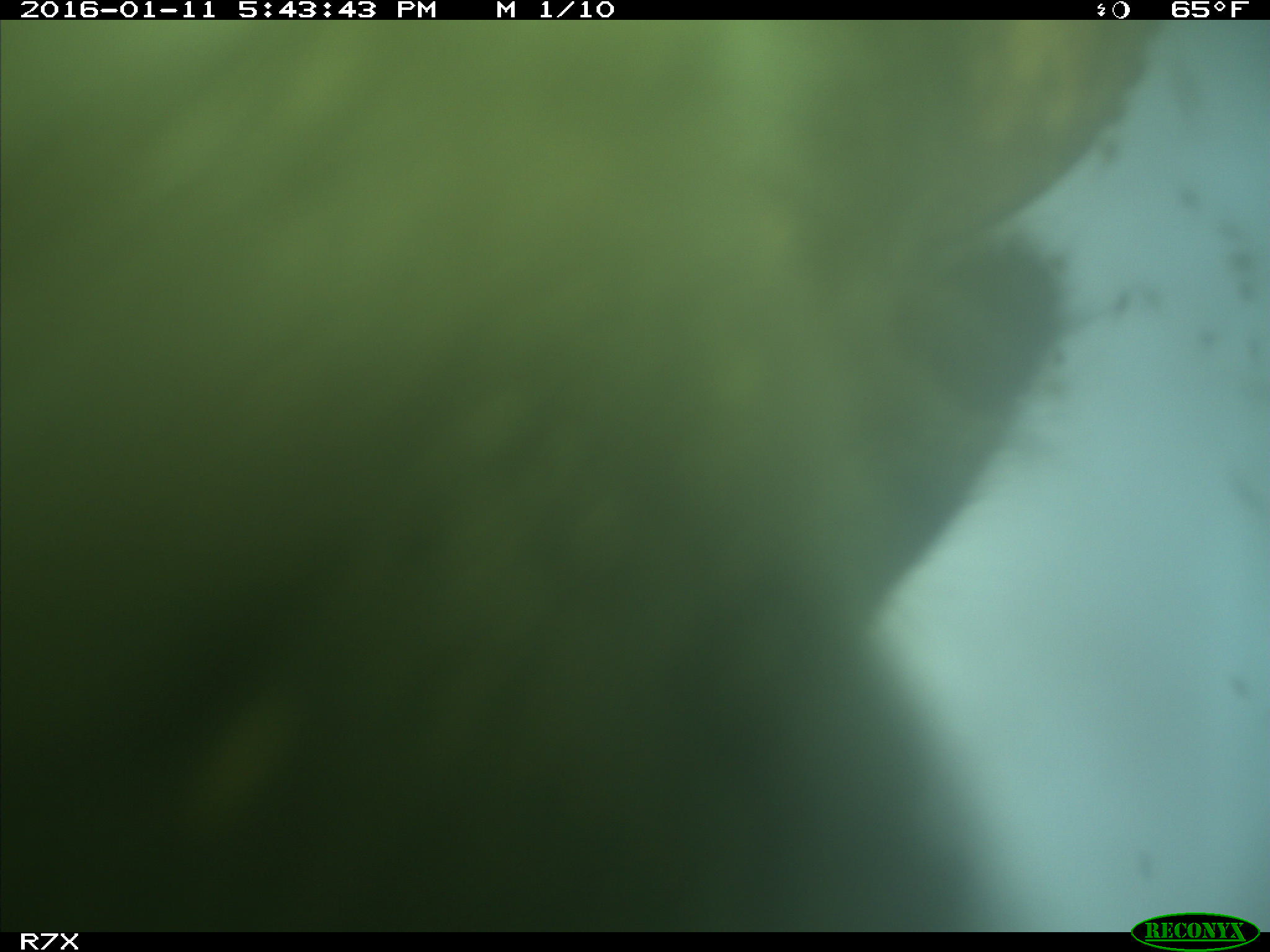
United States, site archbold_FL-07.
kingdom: Animalia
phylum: Chordata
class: Mammalia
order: Artiodactyla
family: Bovidae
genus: Bos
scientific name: Bos taurus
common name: domestic cow